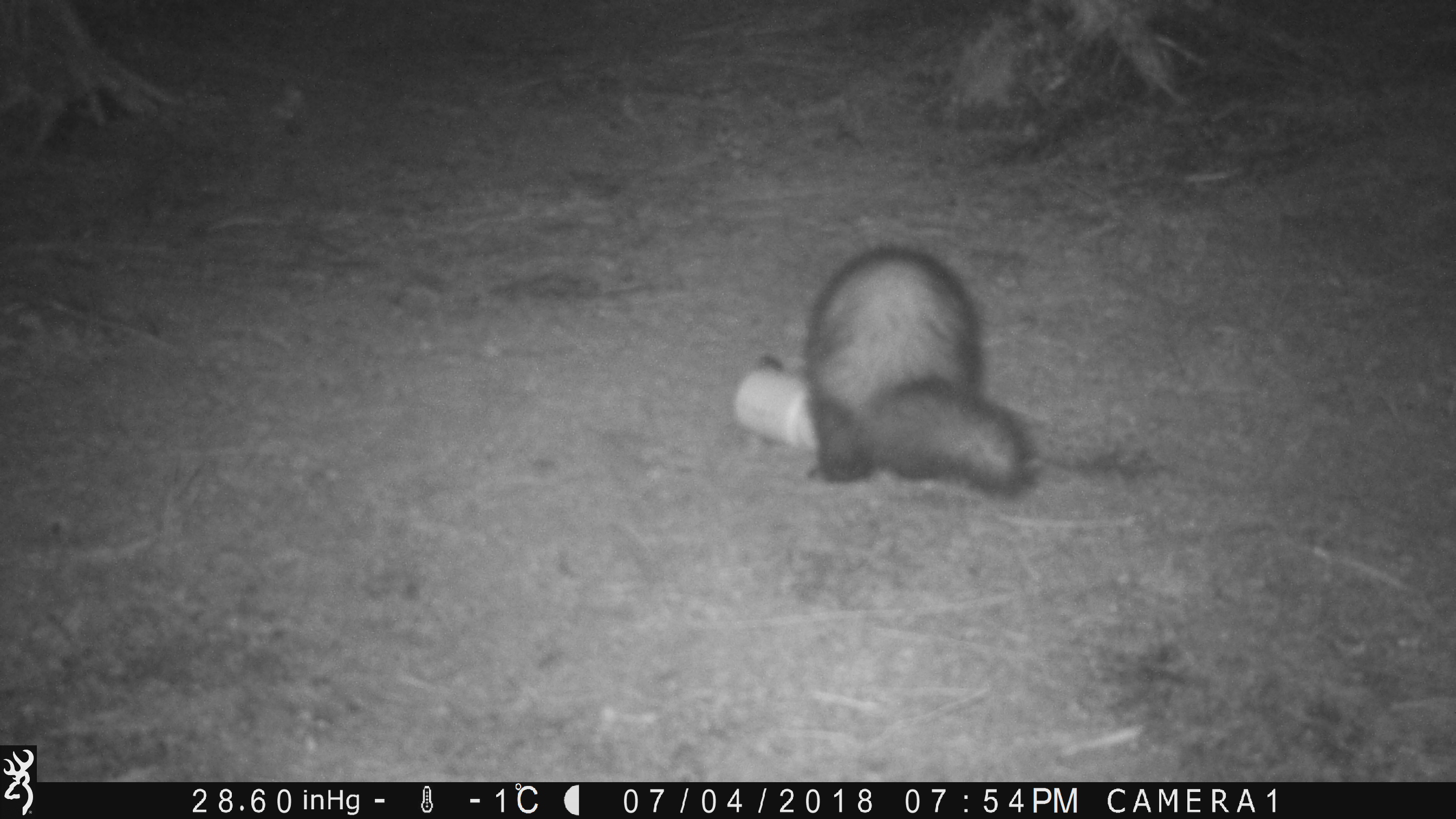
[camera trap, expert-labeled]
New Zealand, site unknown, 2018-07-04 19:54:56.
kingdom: Animalia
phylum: Chordata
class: Mammalia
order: Carnivora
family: Mustelidae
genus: Mustela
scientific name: Mustela furo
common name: ferret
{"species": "ferret (Mustela furo)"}